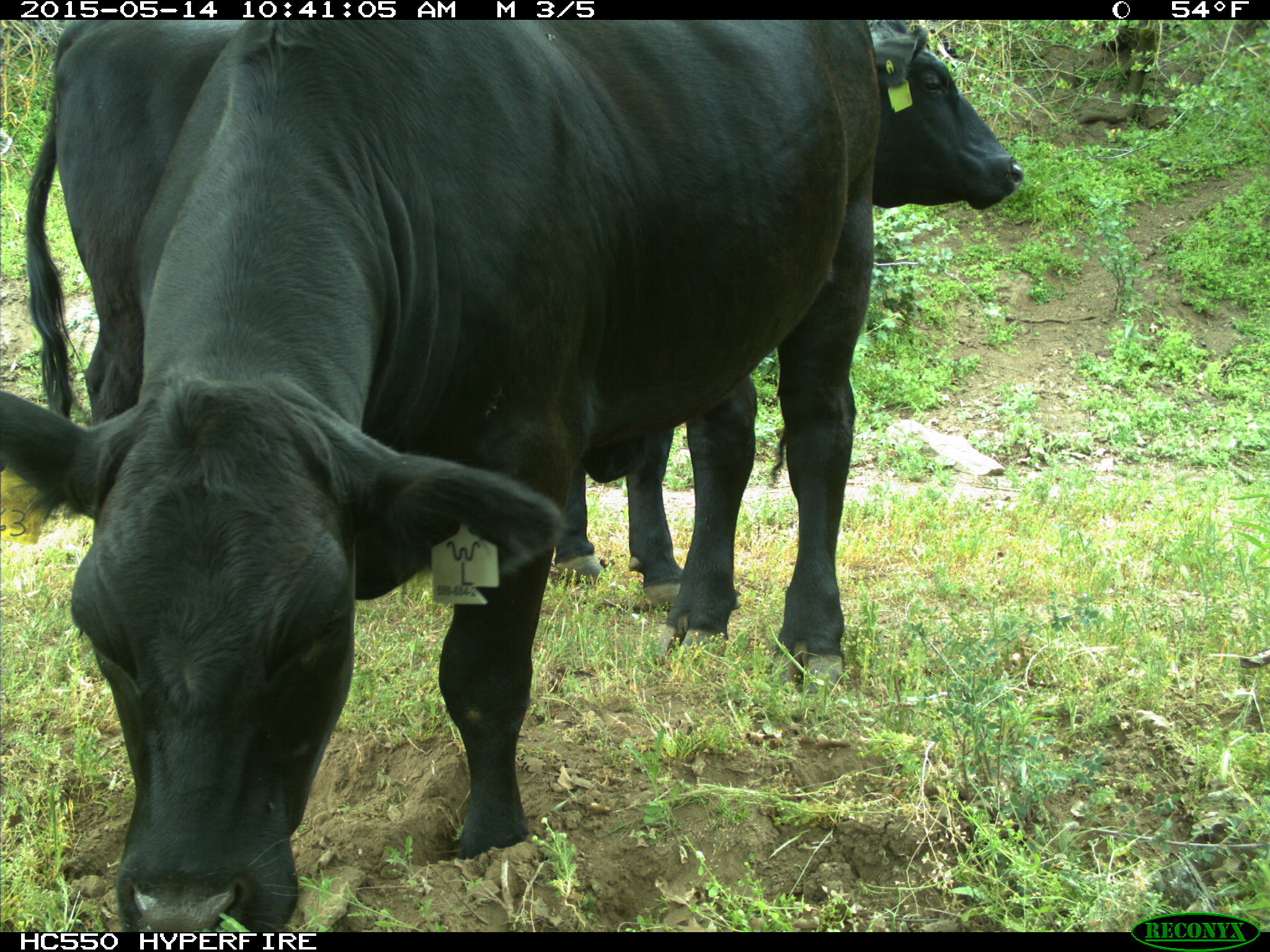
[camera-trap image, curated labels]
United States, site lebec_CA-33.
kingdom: Animalia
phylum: Chordata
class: Mammalia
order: Artiodactyla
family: Bovidae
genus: Bos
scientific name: Bos taurus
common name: domestic cow